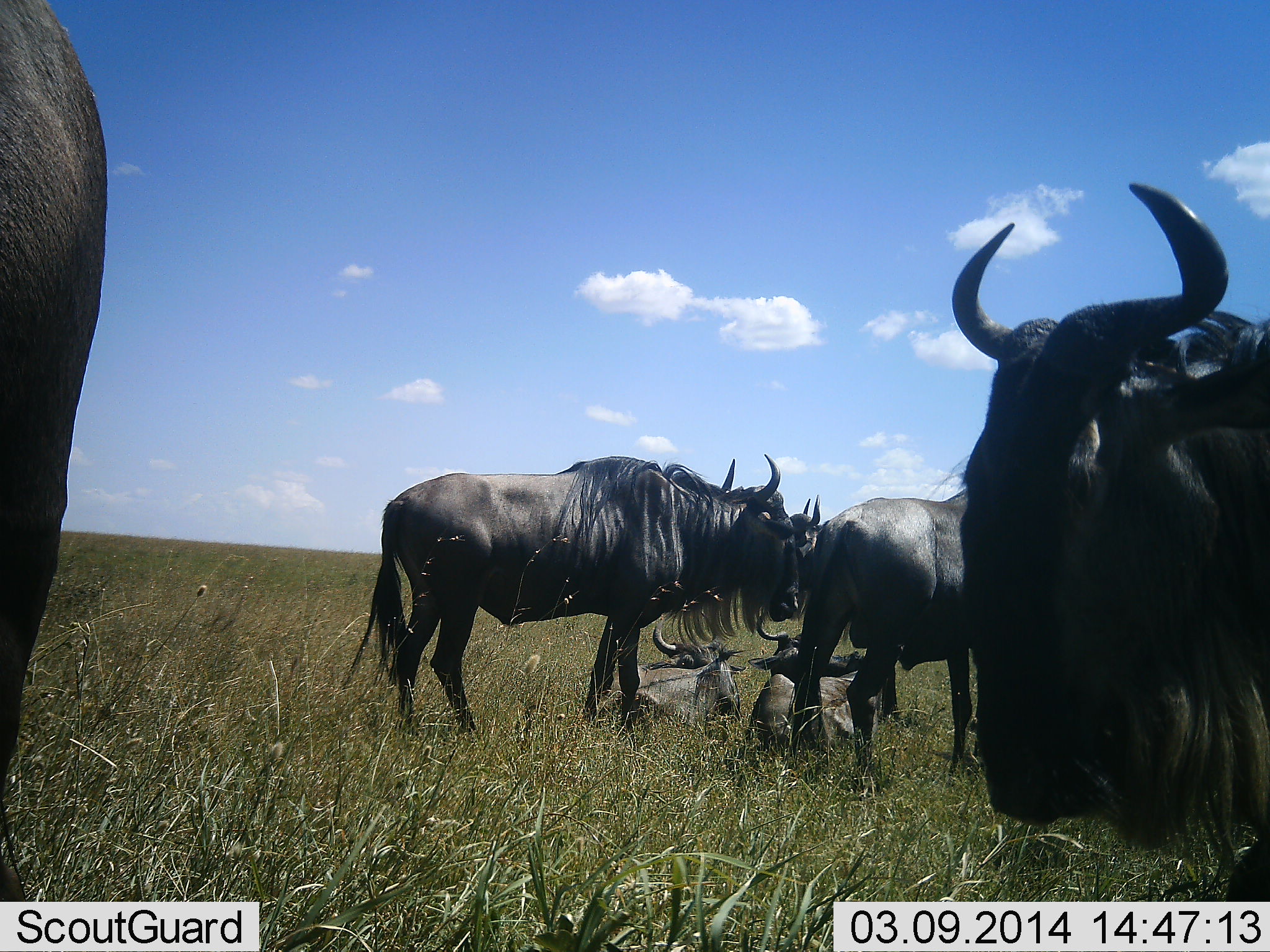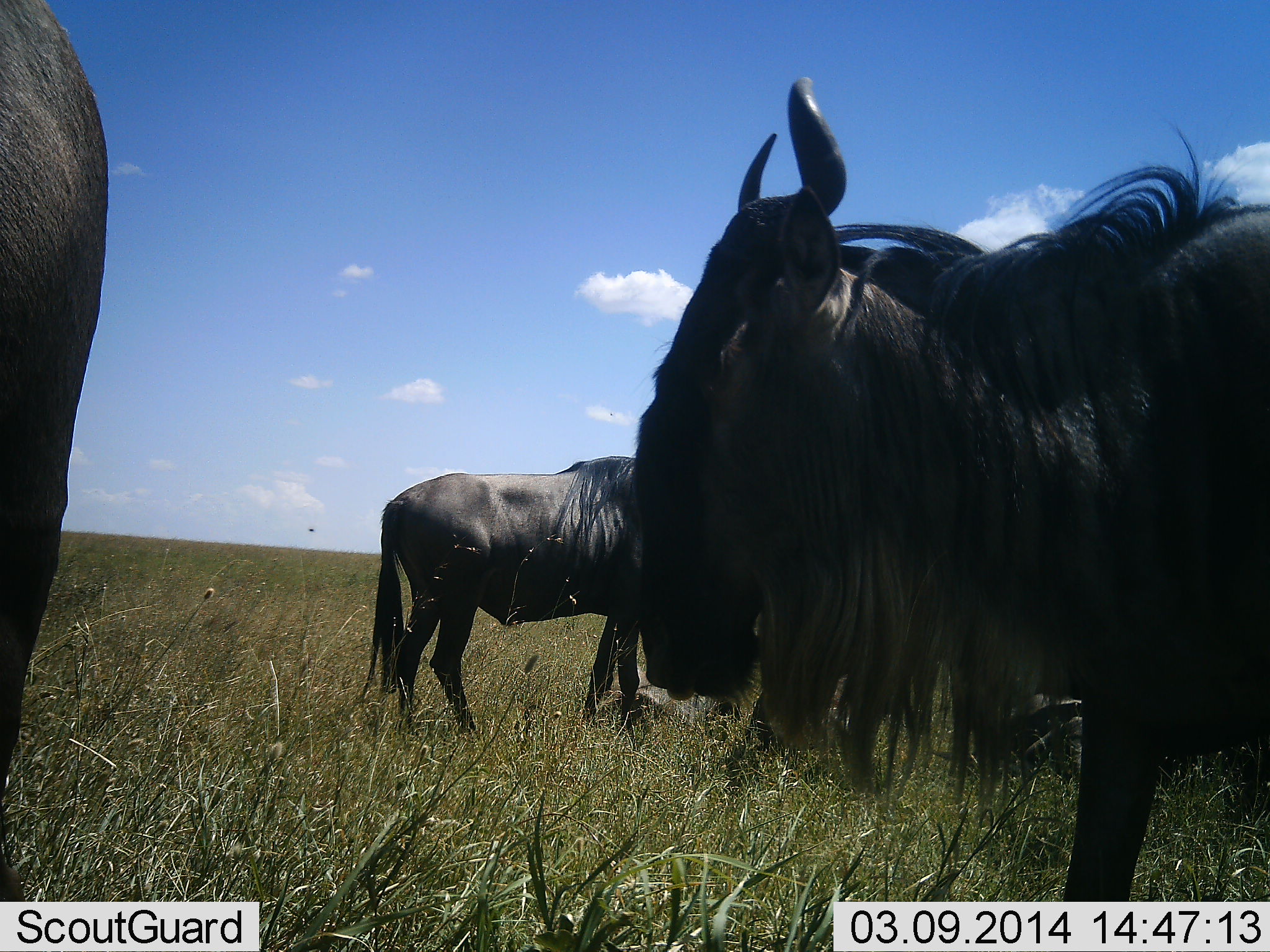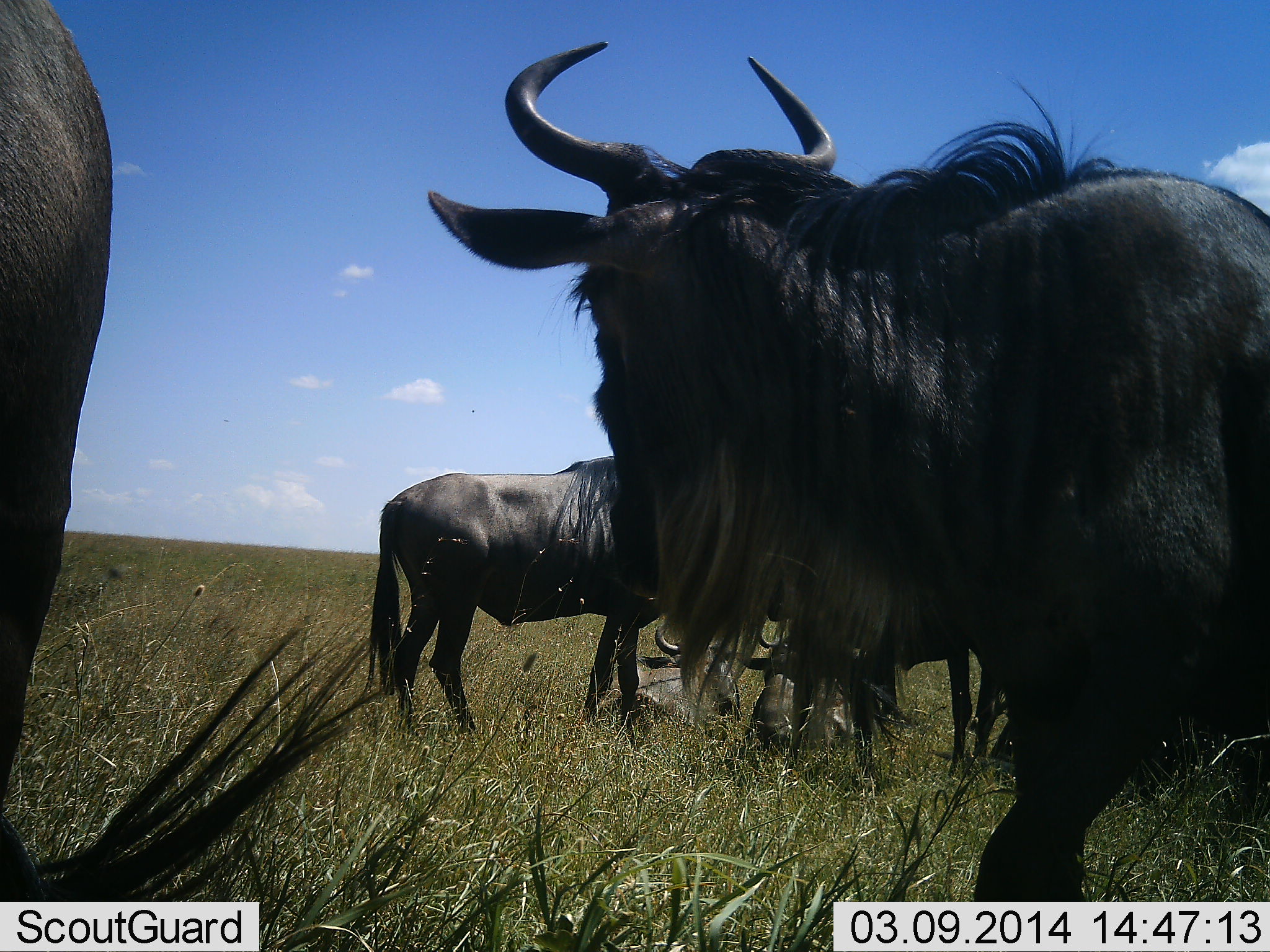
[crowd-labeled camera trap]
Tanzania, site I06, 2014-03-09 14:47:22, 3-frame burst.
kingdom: Animalia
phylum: Chordata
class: Mammalia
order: Artiodactyla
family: Bovidae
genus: Connochaetes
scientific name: Connochaetes taurinus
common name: blue wildebeest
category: wildebeest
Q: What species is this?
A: Wildebeest (blue wildebeest) (Connochaetes taurinus).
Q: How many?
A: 7.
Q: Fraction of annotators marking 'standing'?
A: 90%.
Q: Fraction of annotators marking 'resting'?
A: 80%.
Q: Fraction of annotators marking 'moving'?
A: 50%.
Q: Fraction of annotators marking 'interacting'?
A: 0%.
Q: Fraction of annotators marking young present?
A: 0%.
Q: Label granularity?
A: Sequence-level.